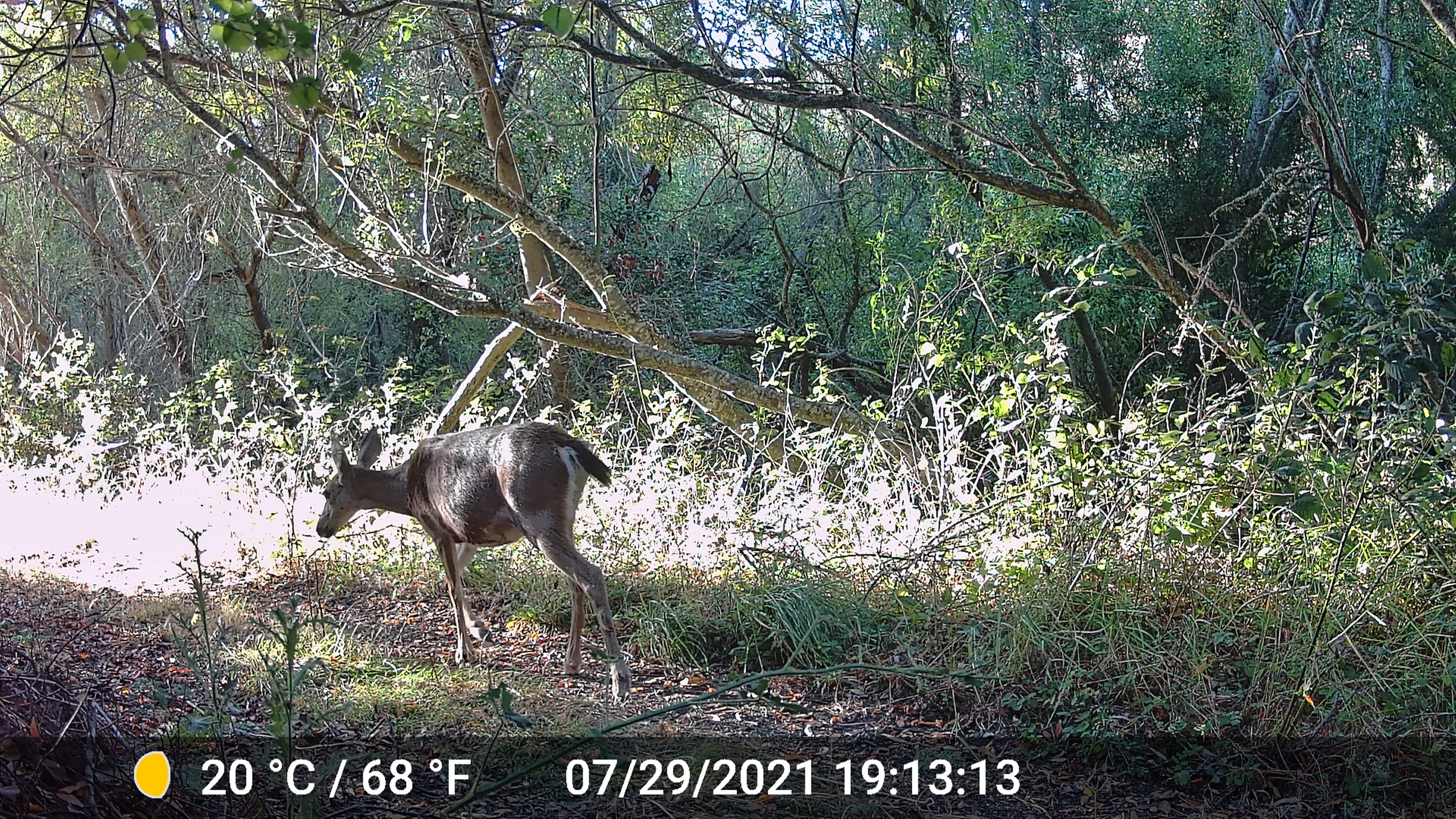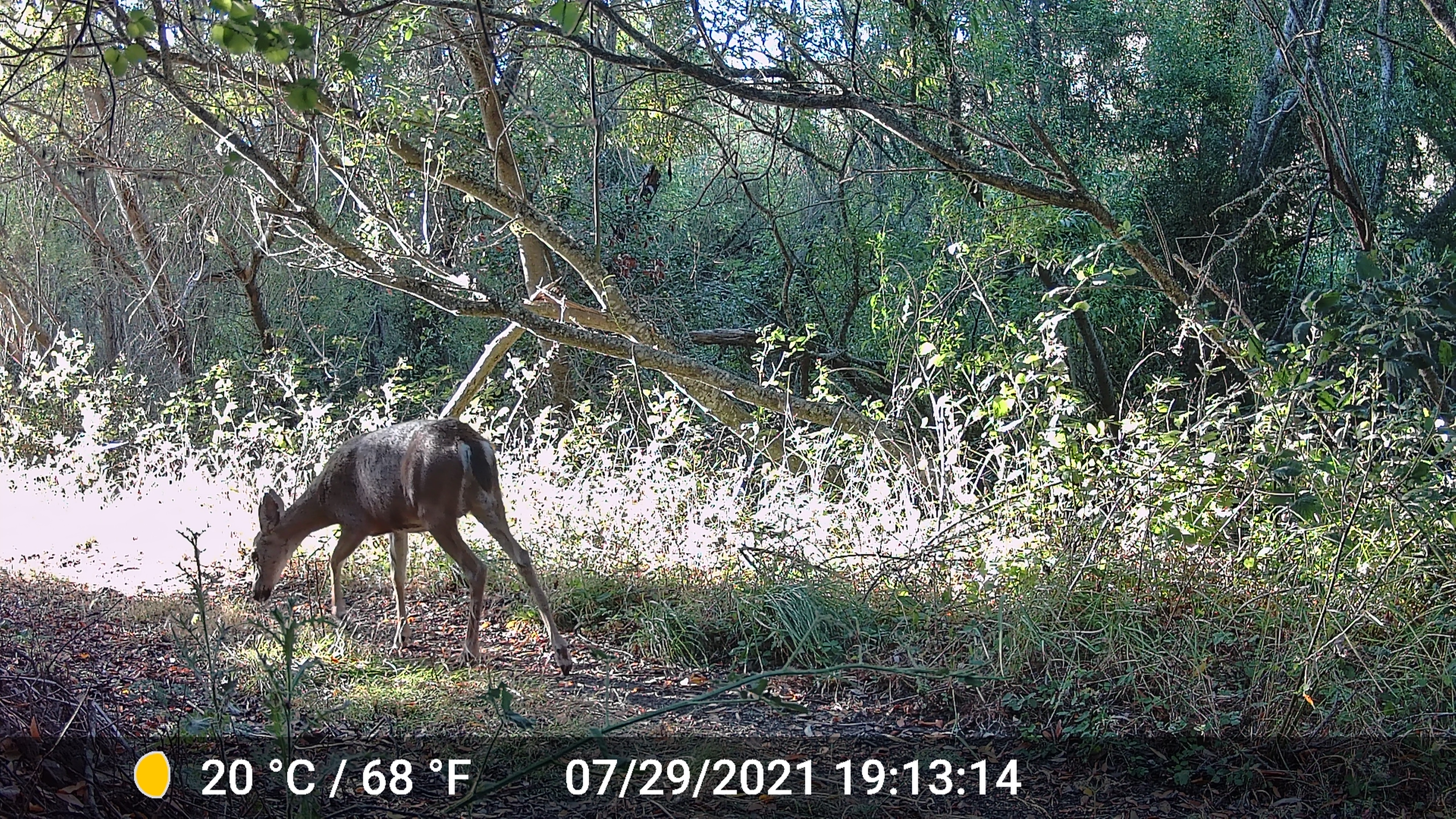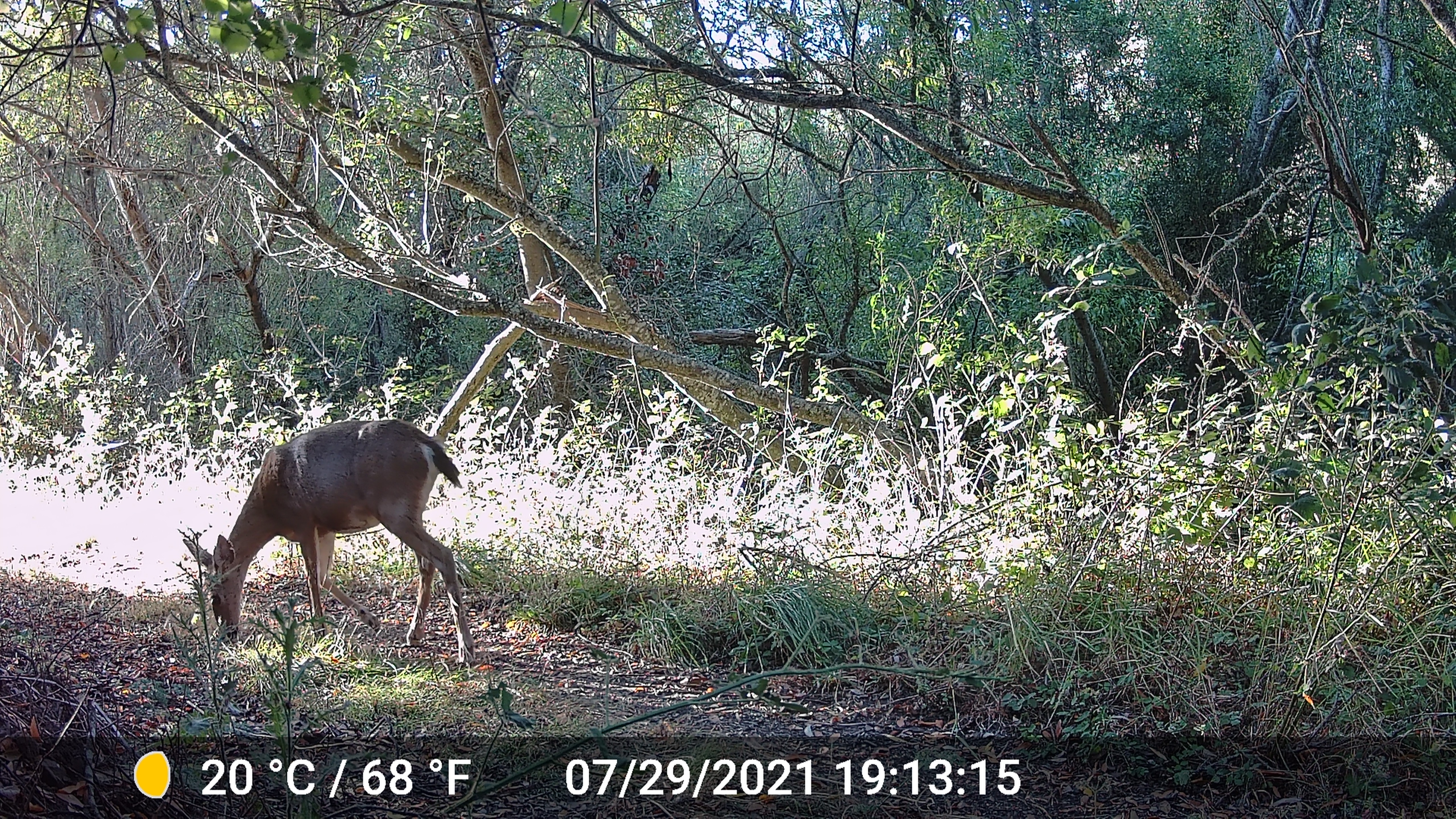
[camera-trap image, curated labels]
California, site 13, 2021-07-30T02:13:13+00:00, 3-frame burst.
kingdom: Animalia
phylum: Chordata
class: Mammalia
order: Artiodactyla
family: Cervidae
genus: Odocoileus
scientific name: Odocoileus hemionus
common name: mule deer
Mule deer (Odocoileus hemionus).